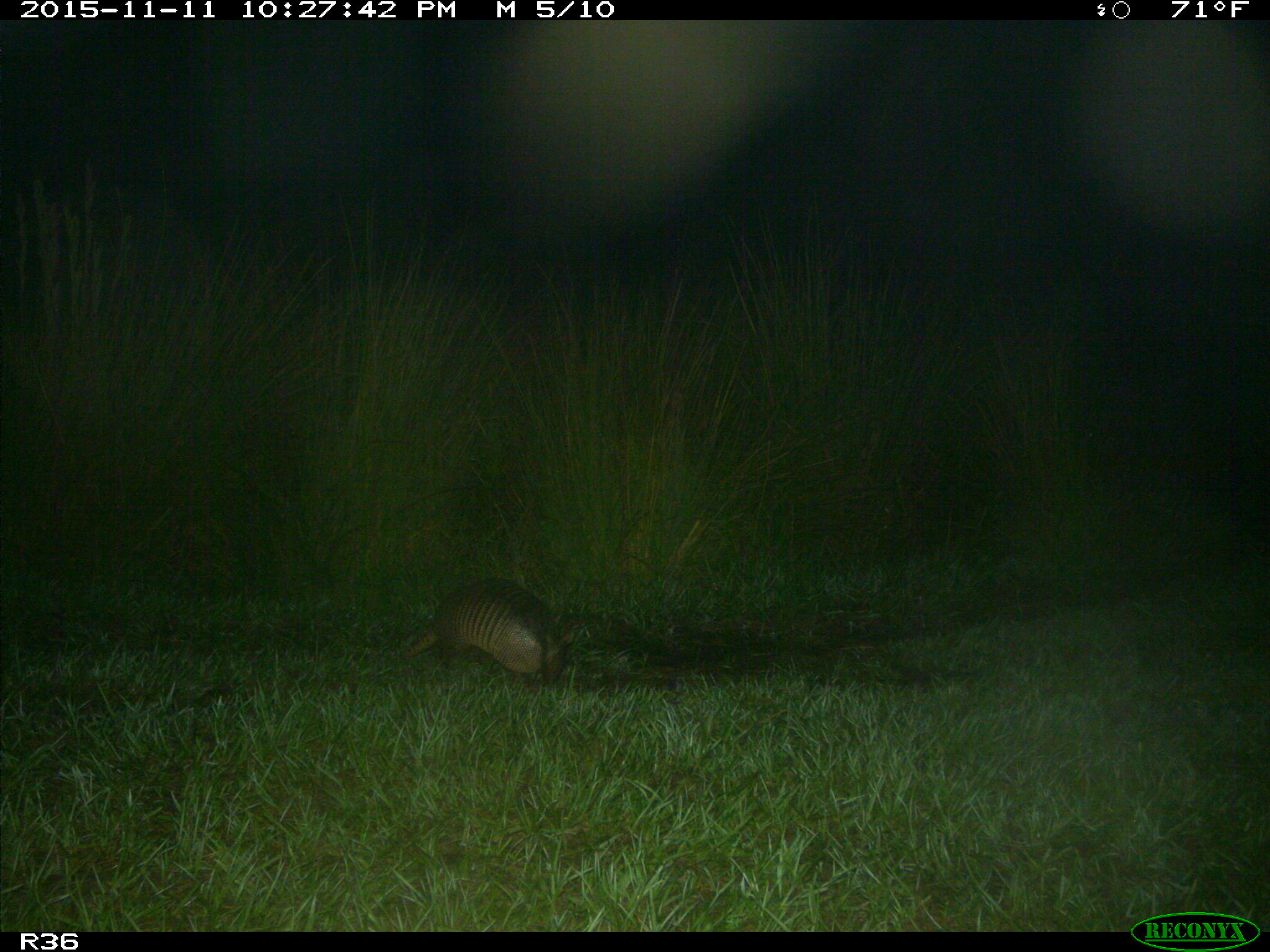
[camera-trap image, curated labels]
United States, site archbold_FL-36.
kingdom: Animalia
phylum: Chordata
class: Mammalia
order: Cingulata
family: Dasypodidae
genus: Dasypus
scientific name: Dasypus novemcinctus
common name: nine-banded armadillo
Dasypus novemcinctus (nine-banded armadillo).